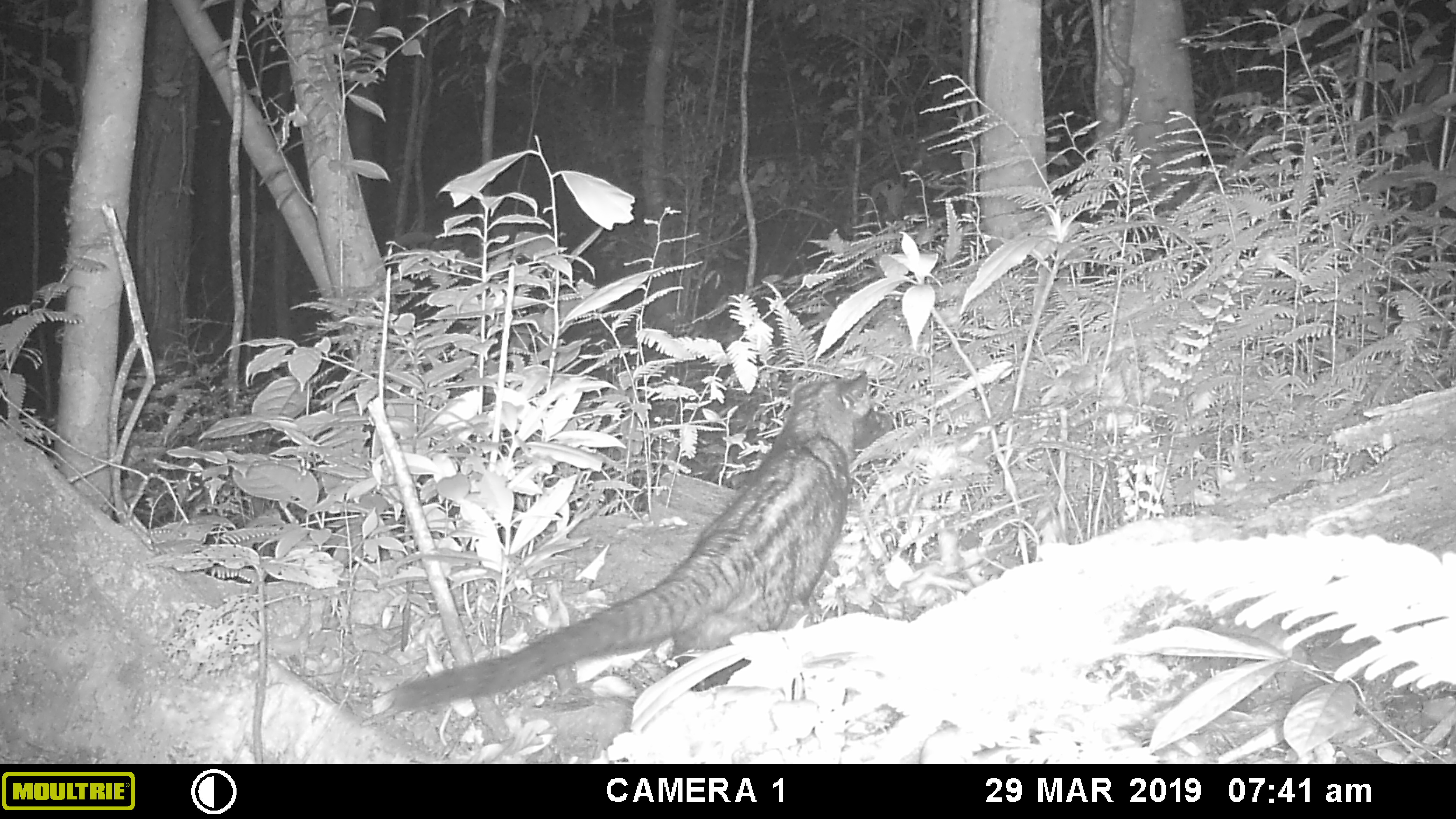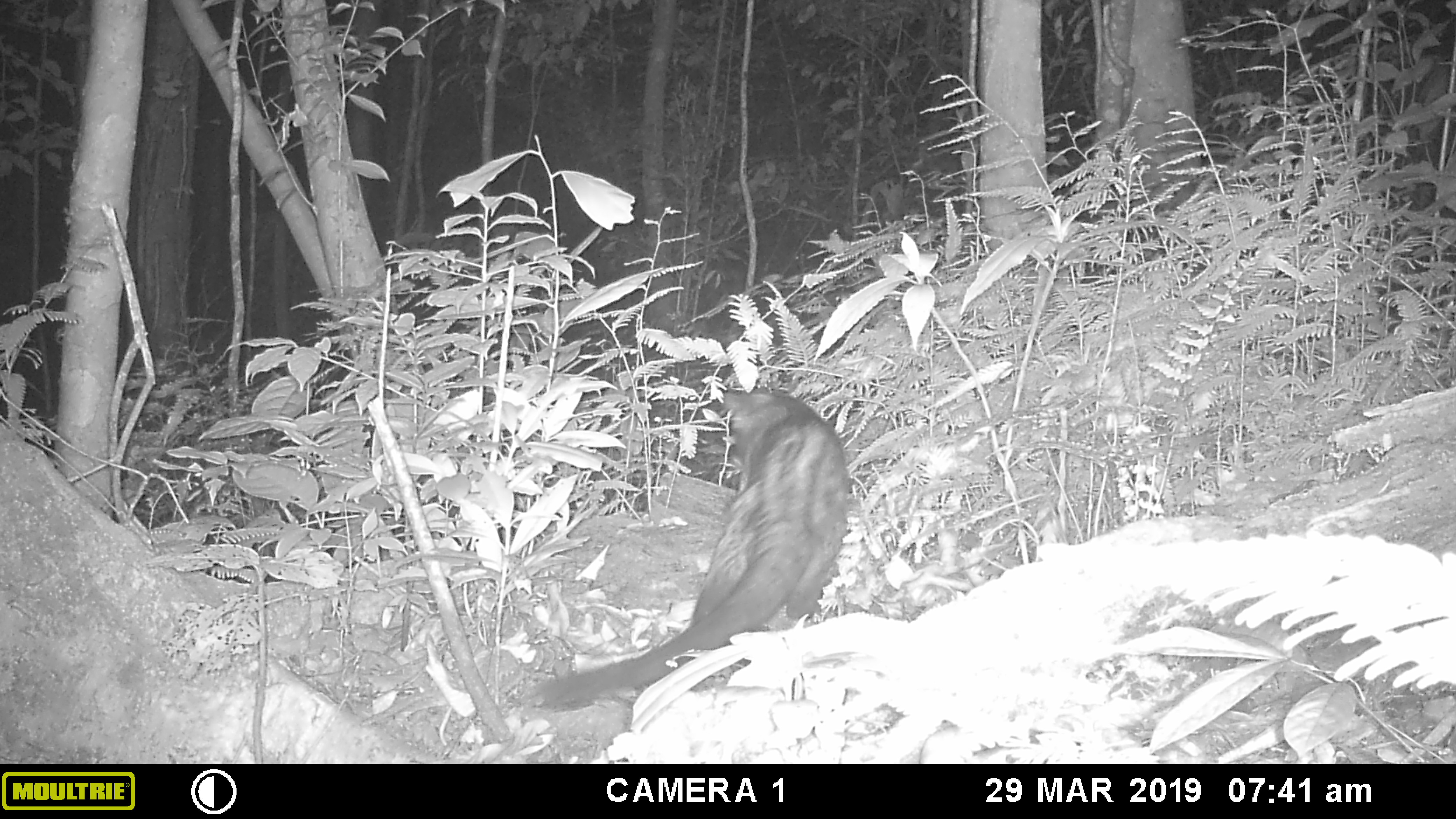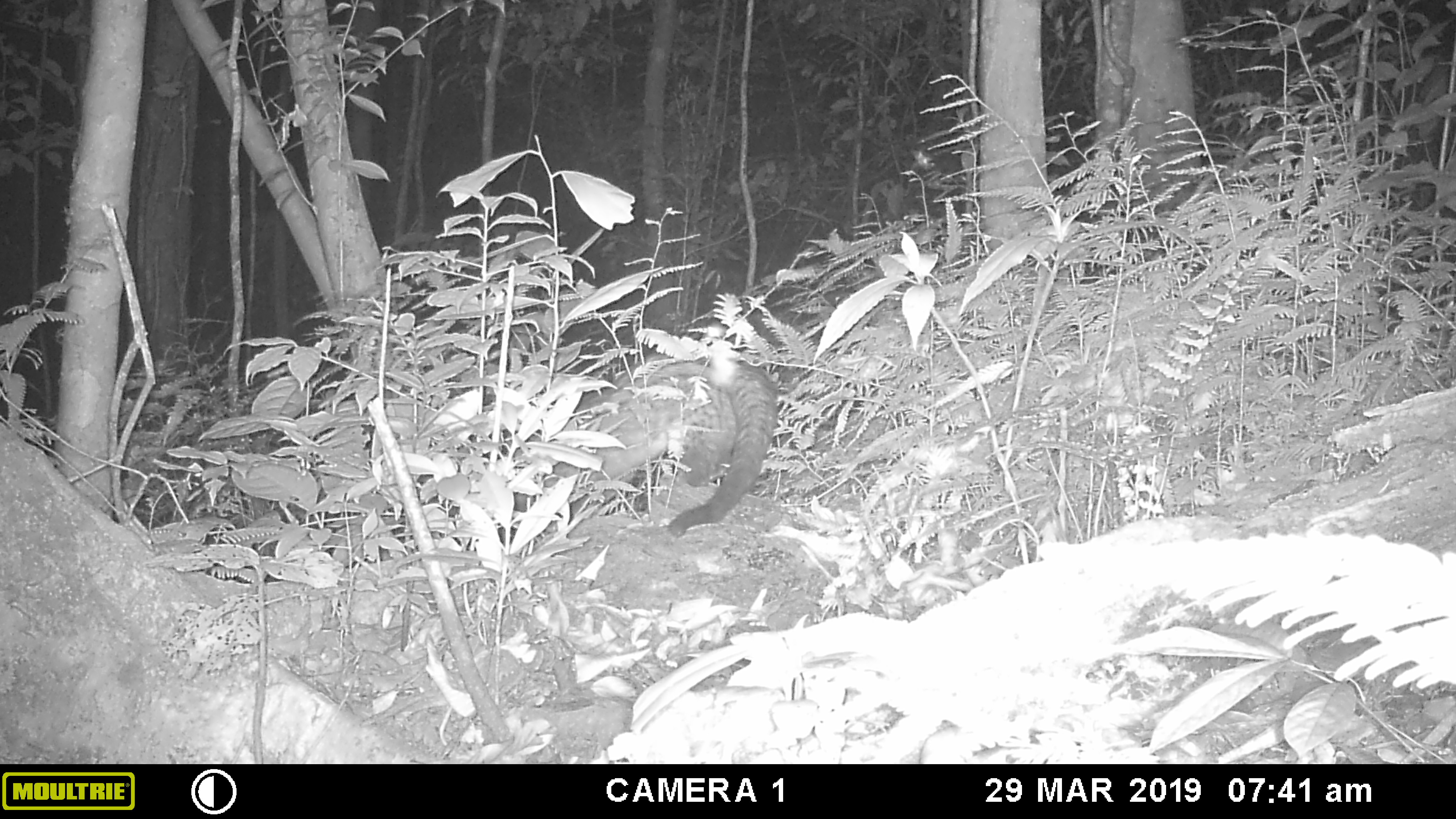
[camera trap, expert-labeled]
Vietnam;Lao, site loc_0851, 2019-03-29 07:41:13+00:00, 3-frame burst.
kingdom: Animalia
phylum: Chordata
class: Mammalia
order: Carnivora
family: Viverridae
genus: Paradoxurus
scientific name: Paradoxurus hermaphroditus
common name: common palm civet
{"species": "common palm civet (Paradoxurus hermaphroditus)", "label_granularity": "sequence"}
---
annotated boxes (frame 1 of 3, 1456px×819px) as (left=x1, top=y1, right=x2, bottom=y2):
common palm civet: (left=387, top=369, right=894, bottom=717)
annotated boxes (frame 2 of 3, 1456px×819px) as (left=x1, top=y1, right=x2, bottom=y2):
common palm civet: (left=520, top=384, right=849, bottom=711)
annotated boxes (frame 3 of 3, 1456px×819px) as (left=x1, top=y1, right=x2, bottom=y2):
common palm civet: (left=497, top=356, right=778, bottom=545)